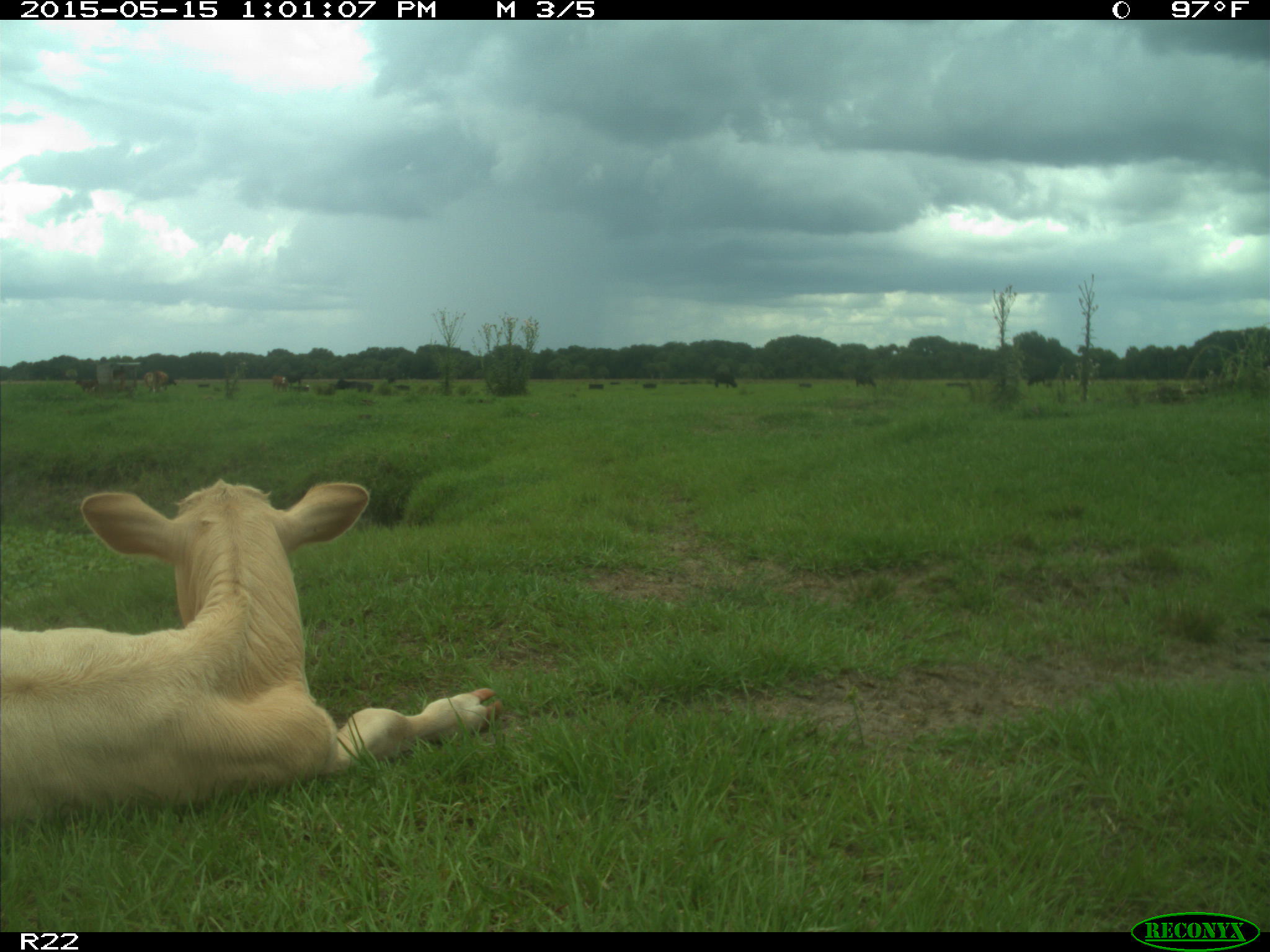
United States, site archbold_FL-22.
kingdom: Animalia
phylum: Chordata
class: Mammalia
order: Artiodactyla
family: Bovidae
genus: Bos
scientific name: Bos taurus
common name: domestic cow